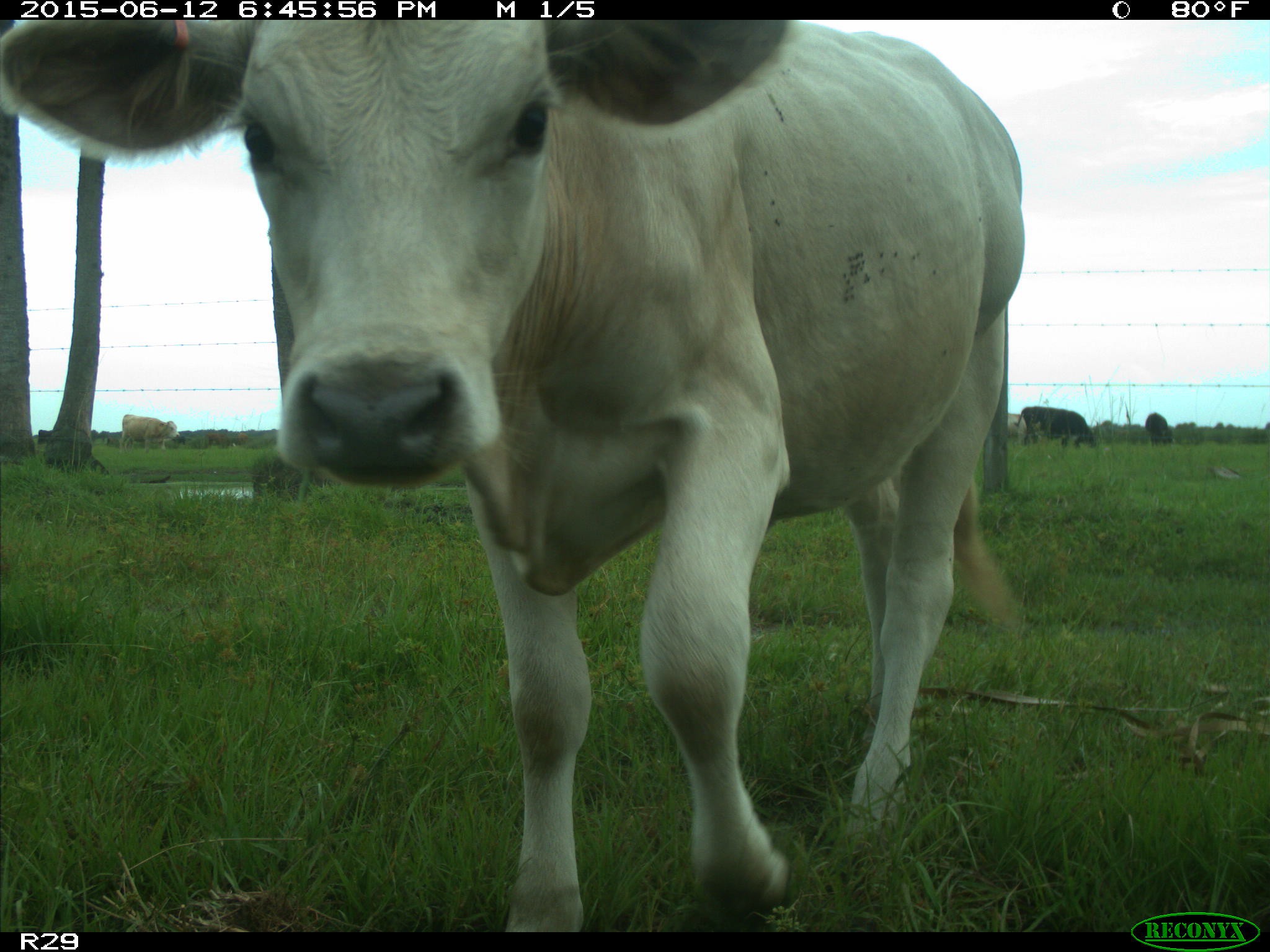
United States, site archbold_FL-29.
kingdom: Animalia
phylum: Chordata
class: Mammalia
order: Artiodactyla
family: Bovidae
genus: Bos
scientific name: Bos taurus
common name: domestic cow